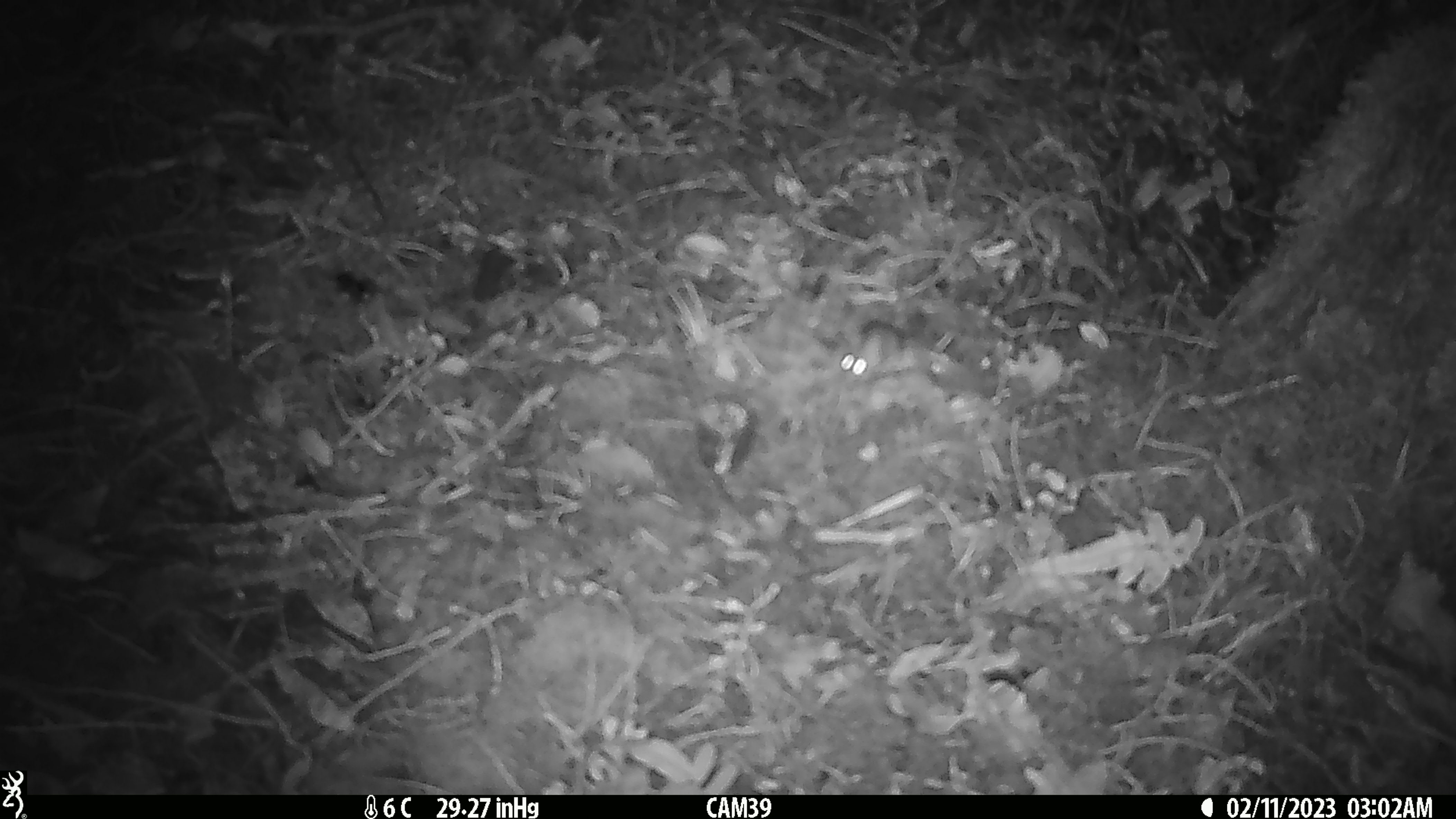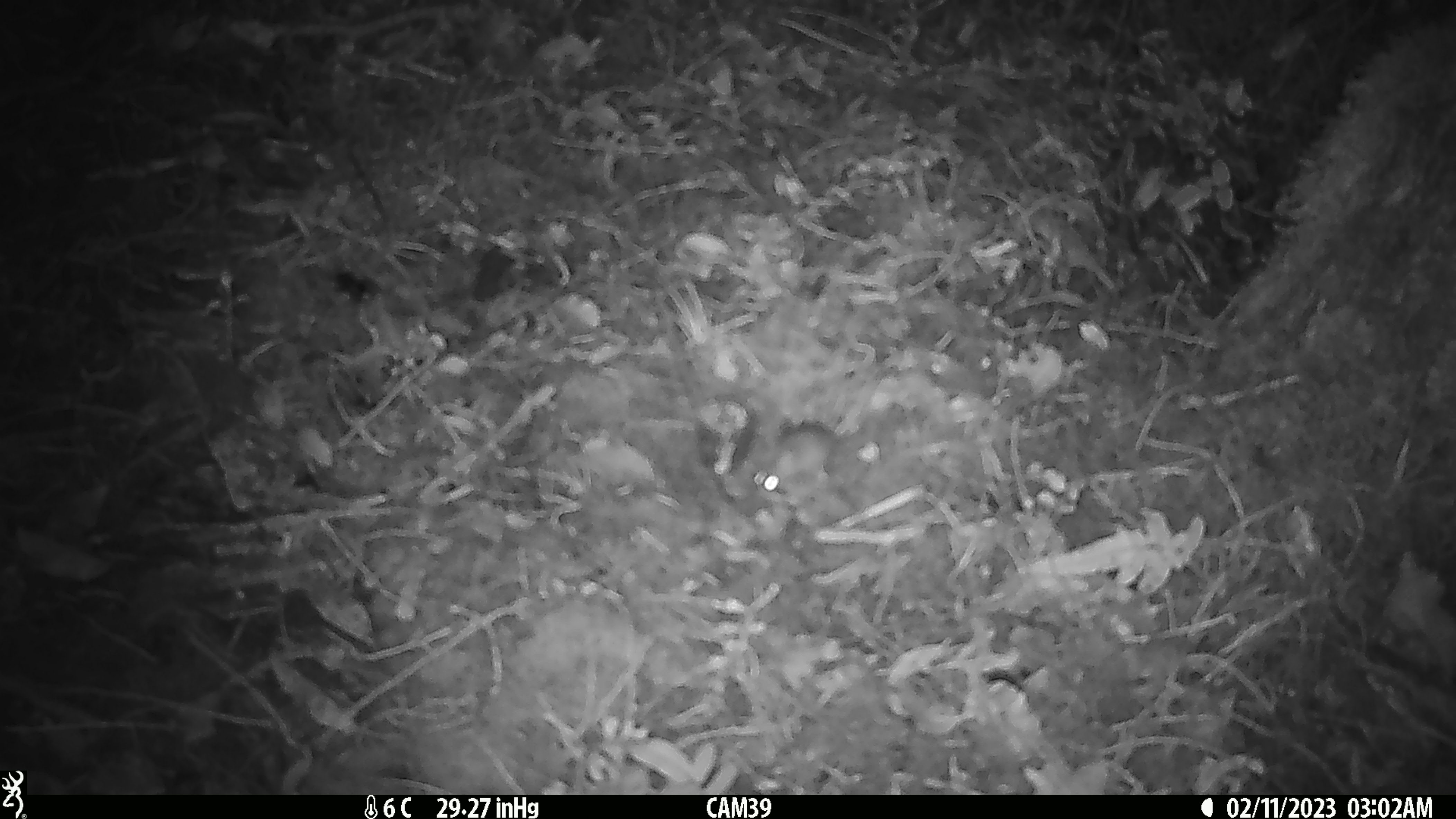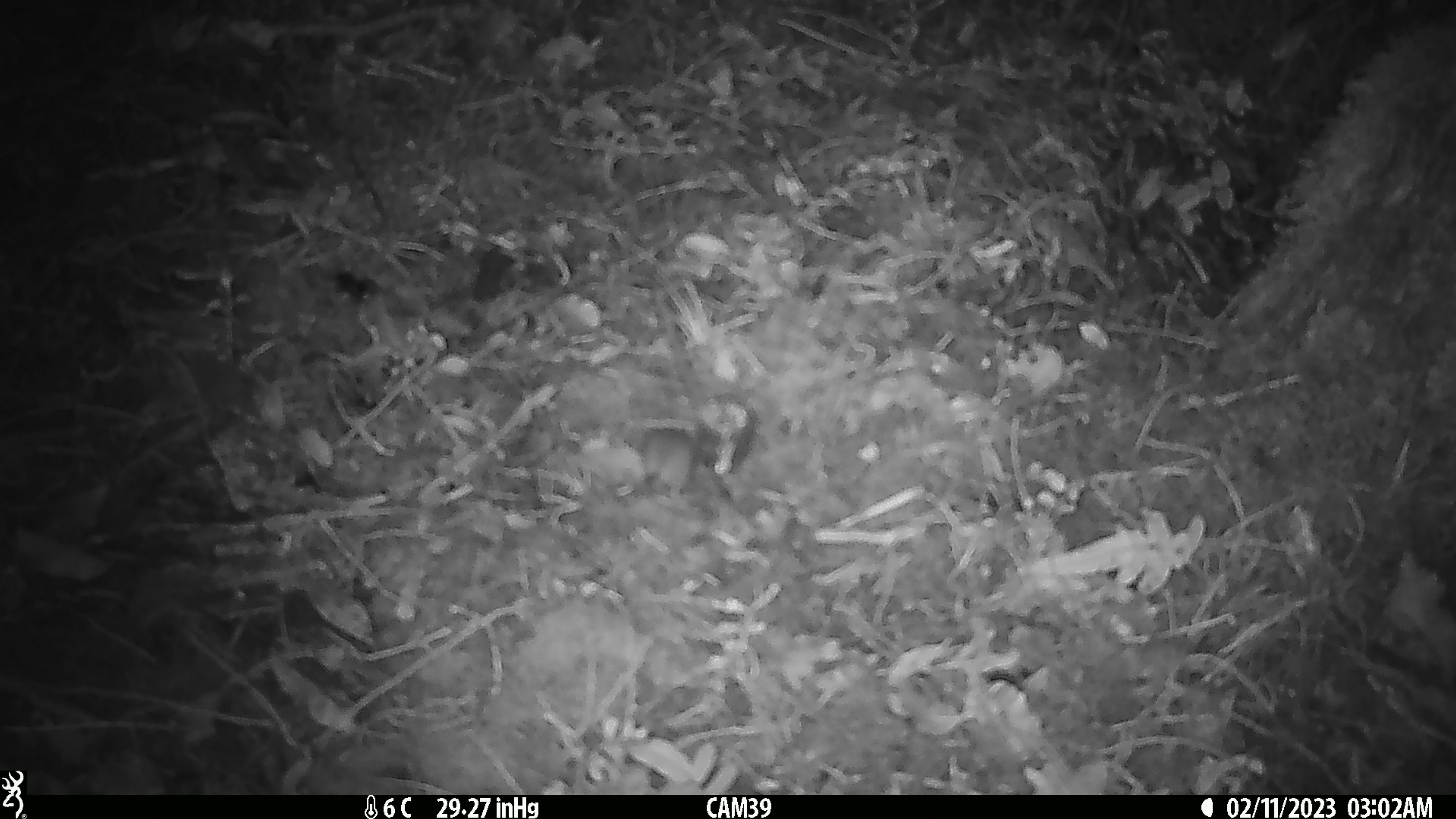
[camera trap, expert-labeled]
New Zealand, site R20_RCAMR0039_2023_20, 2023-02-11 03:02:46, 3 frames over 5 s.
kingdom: Animalia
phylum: Chordata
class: Mammalia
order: Rodentia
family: Muridae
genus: Mus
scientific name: Mus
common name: mouse